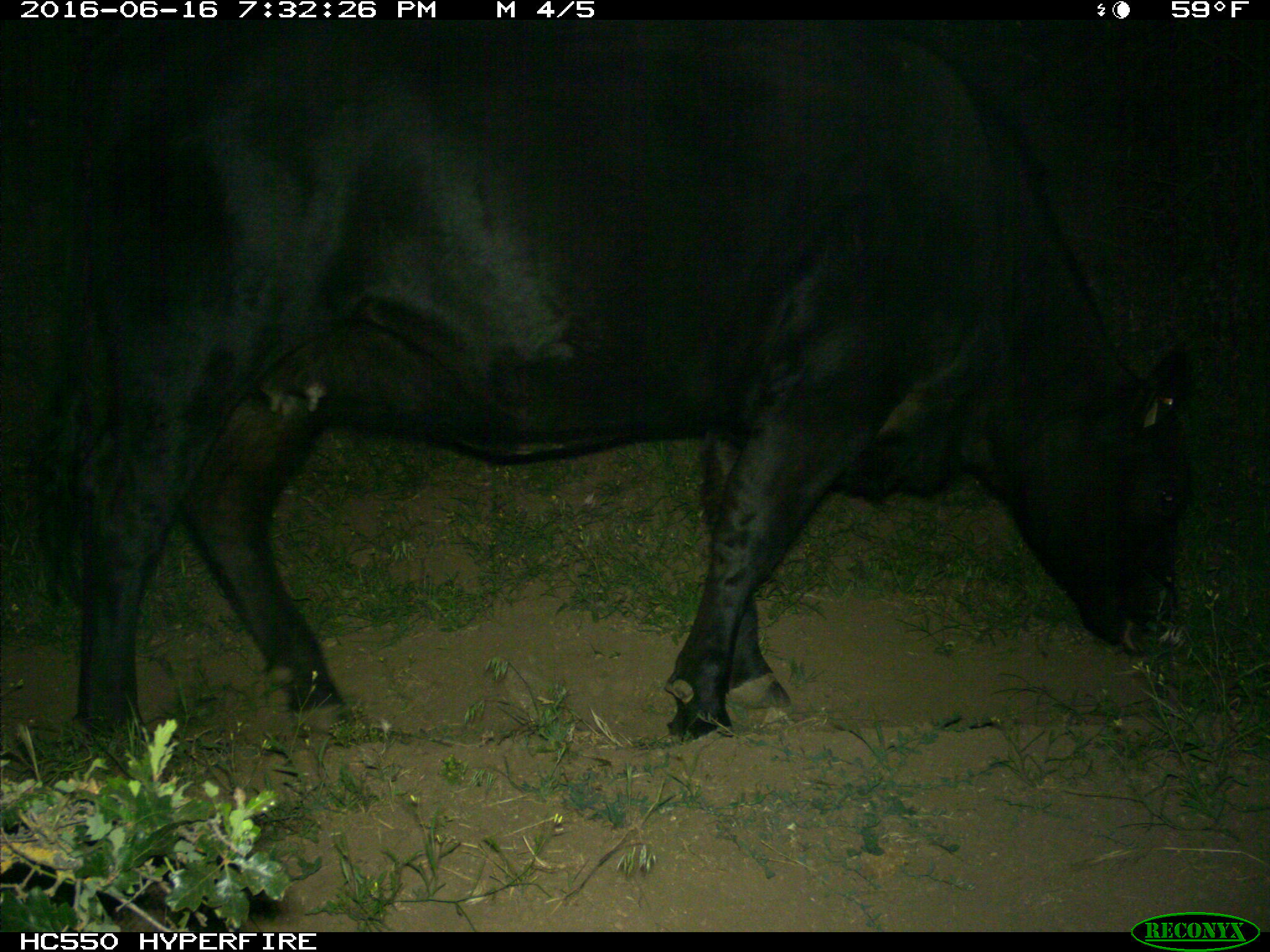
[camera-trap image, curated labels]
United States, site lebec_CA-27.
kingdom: Animalia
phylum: Chordata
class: Mammalia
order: Artiodactyla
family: Bovidae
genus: Bos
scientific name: Bos taurus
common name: domestic cow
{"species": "Bos taurus (domestic cow)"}